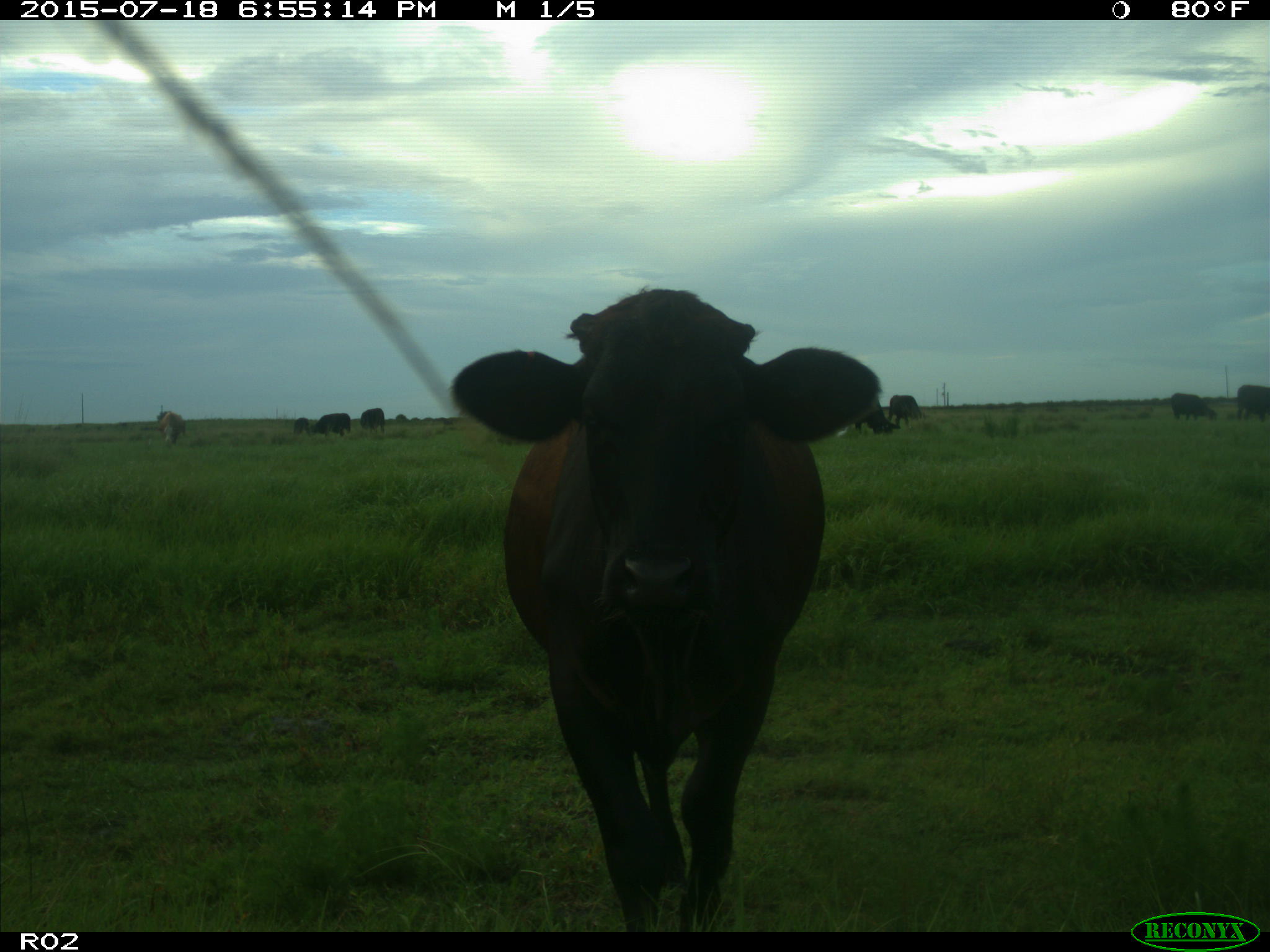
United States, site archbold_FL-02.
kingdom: Animalia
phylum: Chordata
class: Mammalia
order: Artiodactyla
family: Bovidae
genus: Bos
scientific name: Bos taurus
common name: domestic cow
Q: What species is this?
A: Bos taurus (domestic cow).